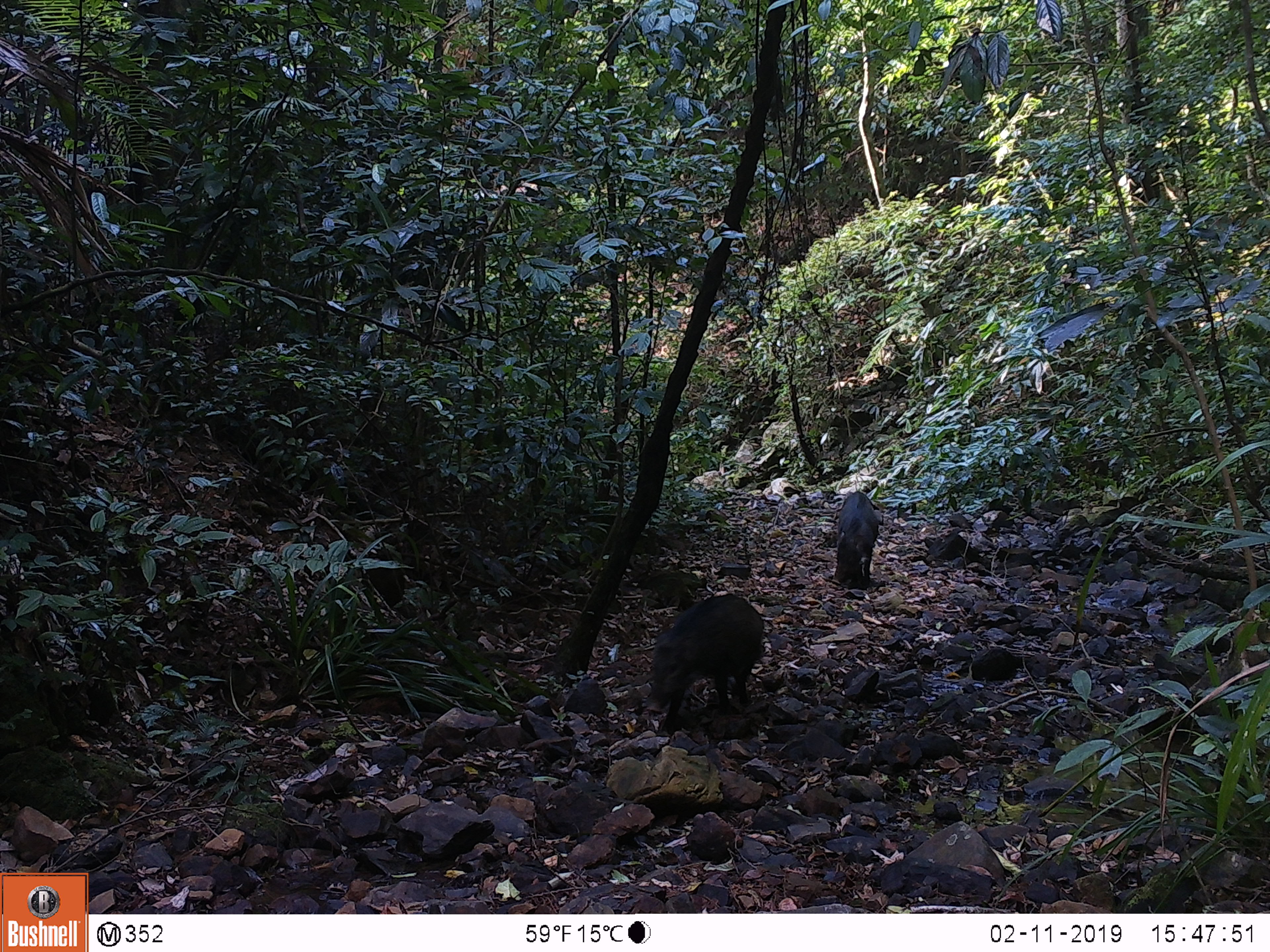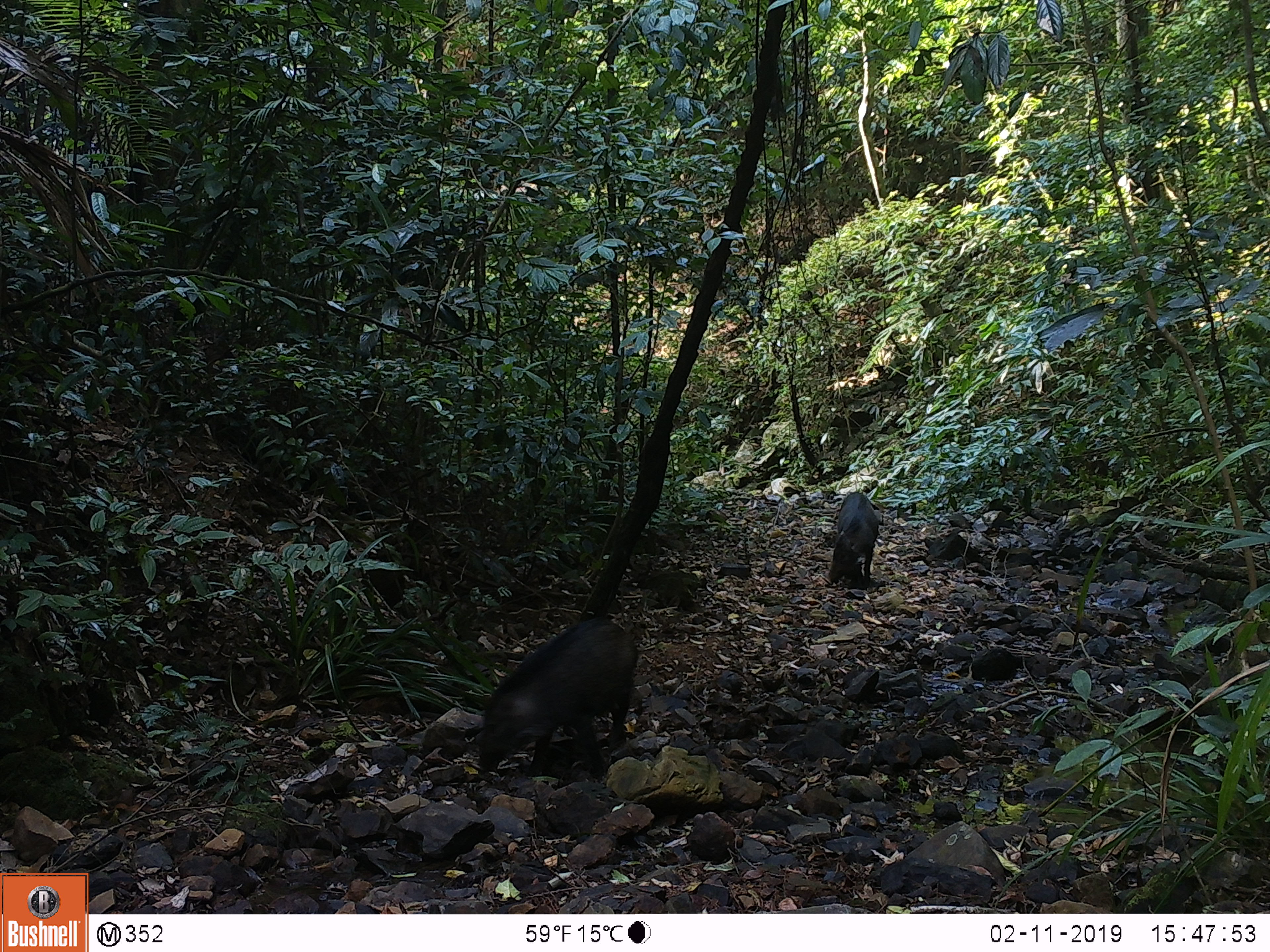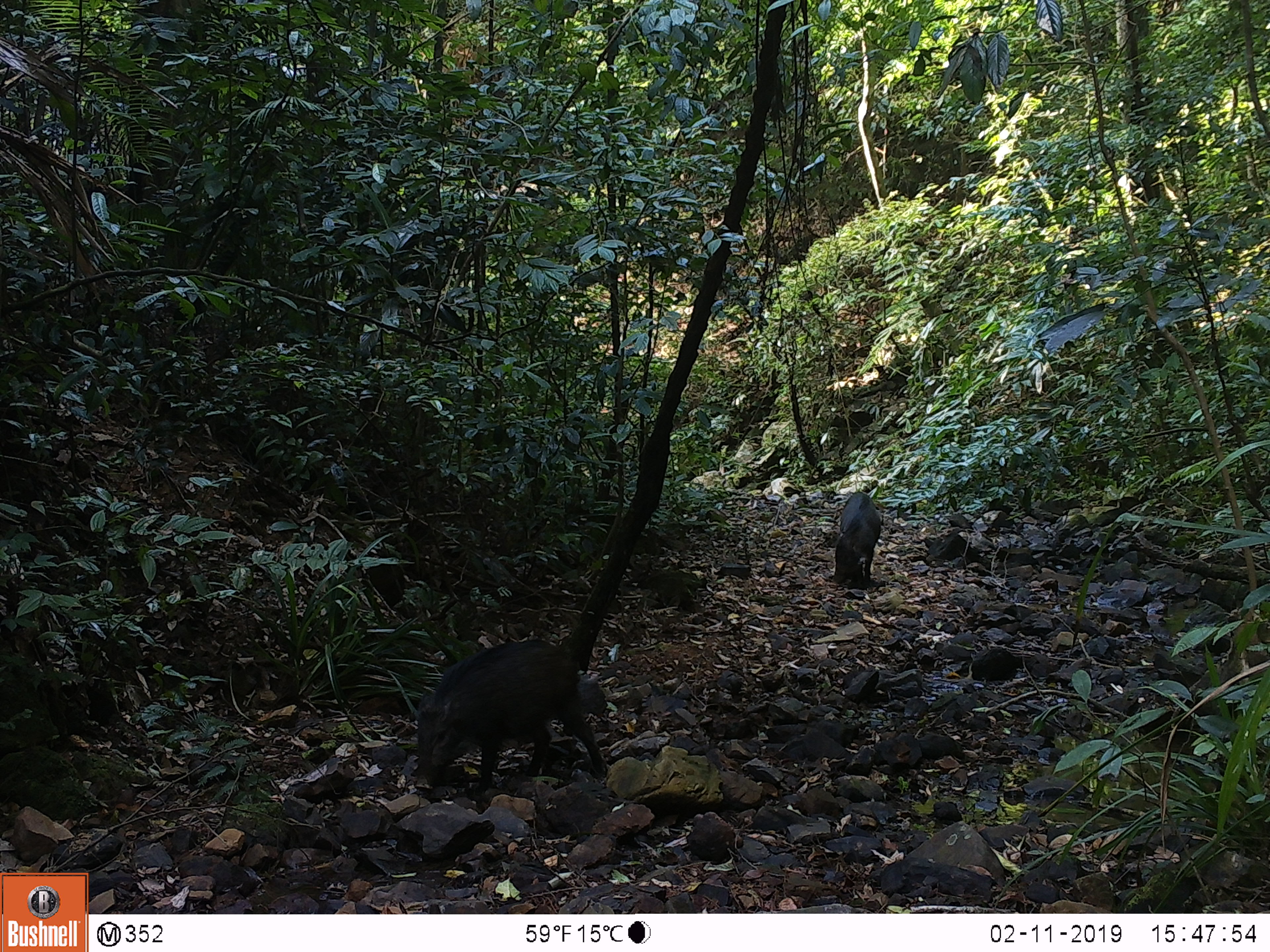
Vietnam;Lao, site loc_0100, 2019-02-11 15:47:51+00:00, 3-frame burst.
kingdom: Animalia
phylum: Chordata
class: Mammalia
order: Artiodactyla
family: Suidae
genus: Sus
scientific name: Sus scrofa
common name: eurasian wild pig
Eurasian wild pig (Sus scrofa). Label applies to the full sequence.